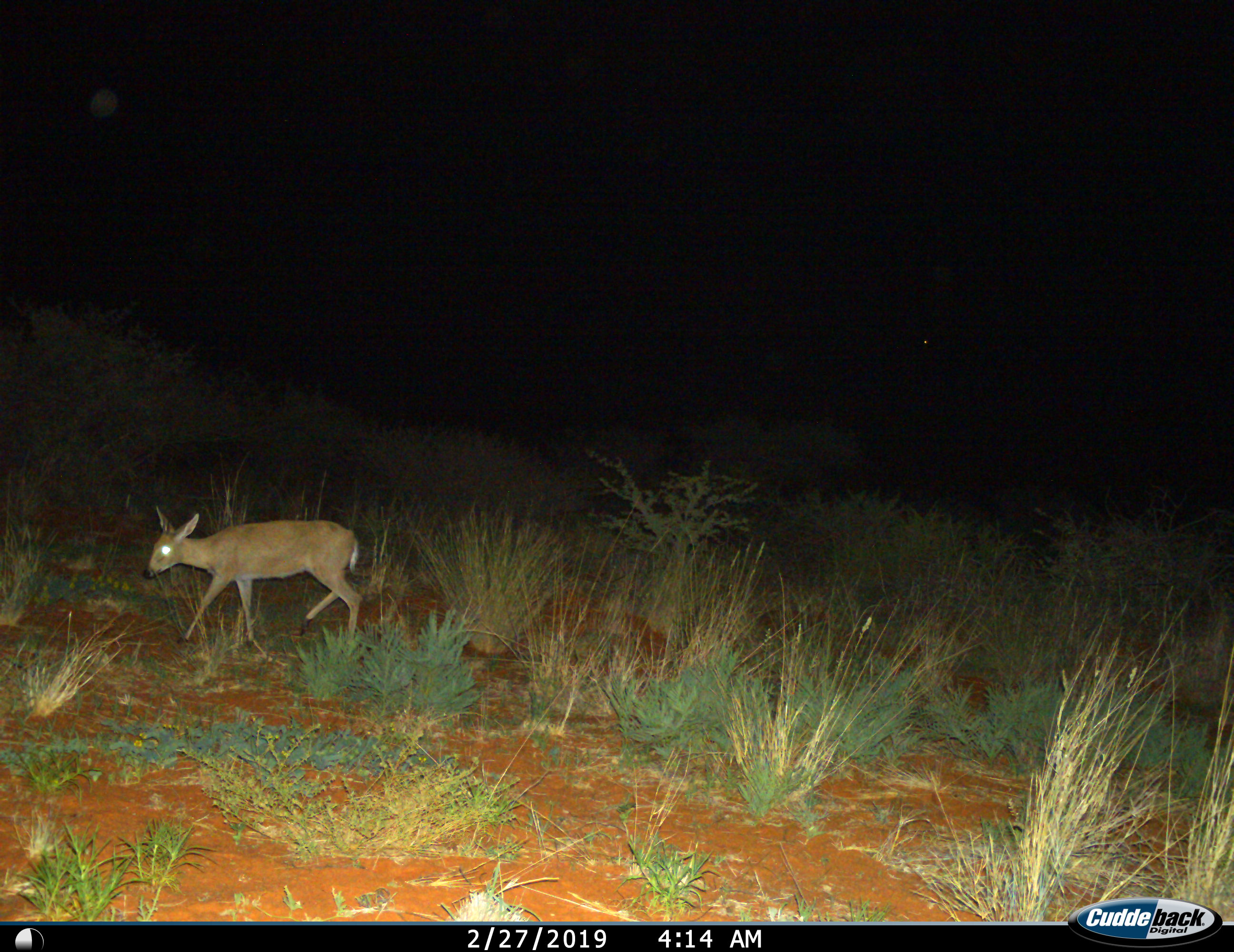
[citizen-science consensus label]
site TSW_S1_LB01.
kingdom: Animalia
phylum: Chordata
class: Mammalia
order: Artiodactyla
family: Bovidae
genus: Oreotragus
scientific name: Oreotragus oreotragus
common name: klipspringer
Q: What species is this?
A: Klipspringer (Oreotragus oreotragus).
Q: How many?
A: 1.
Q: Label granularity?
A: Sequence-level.